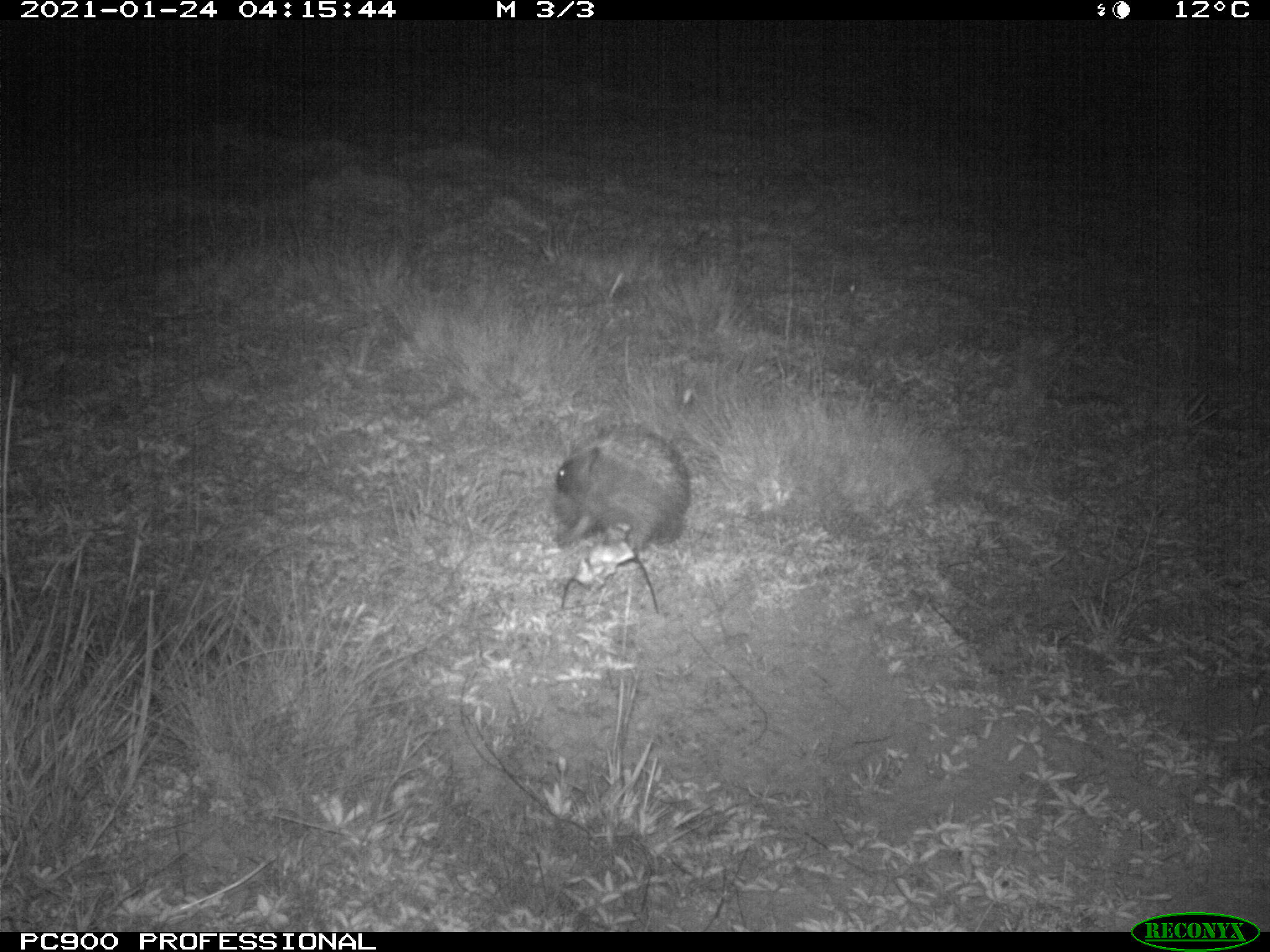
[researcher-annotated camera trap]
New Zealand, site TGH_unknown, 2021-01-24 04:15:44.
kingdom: Animalia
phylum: Chordata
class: Mammalia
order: Eulipotyphla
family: Erinaceidae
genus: Erinaceus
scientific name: Erinaceus europaeus europaeus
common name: european hedgehog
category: hedgehog